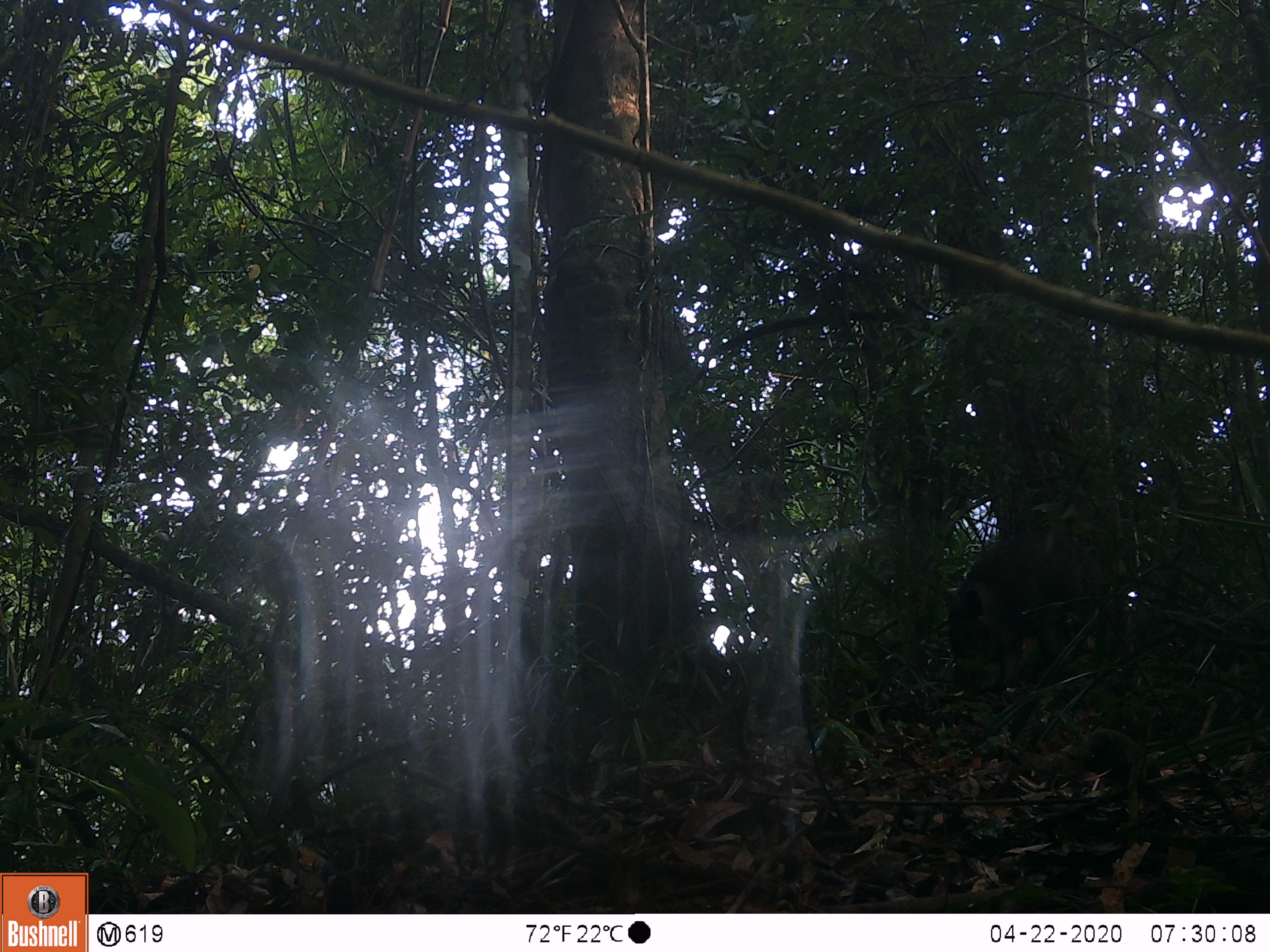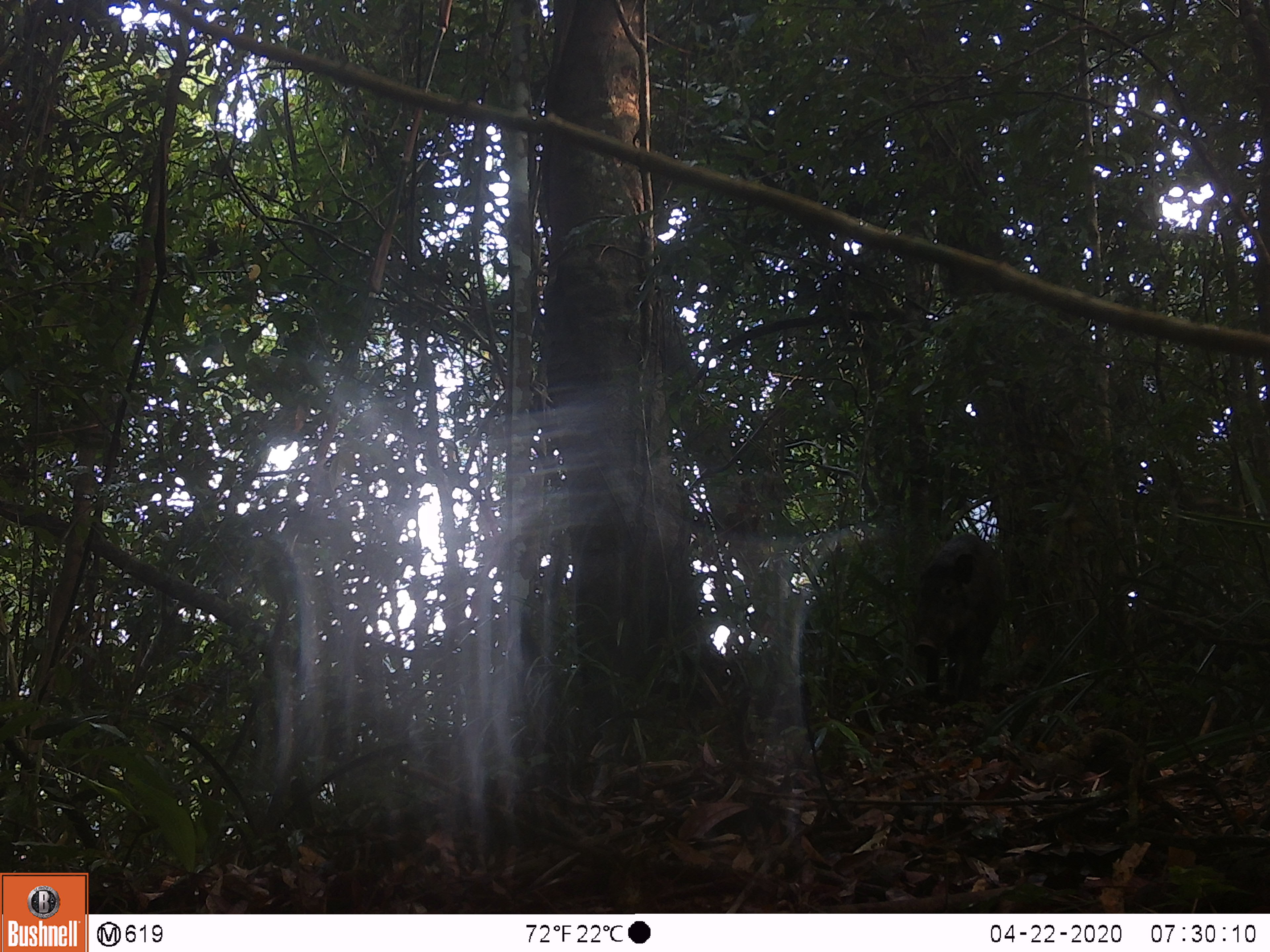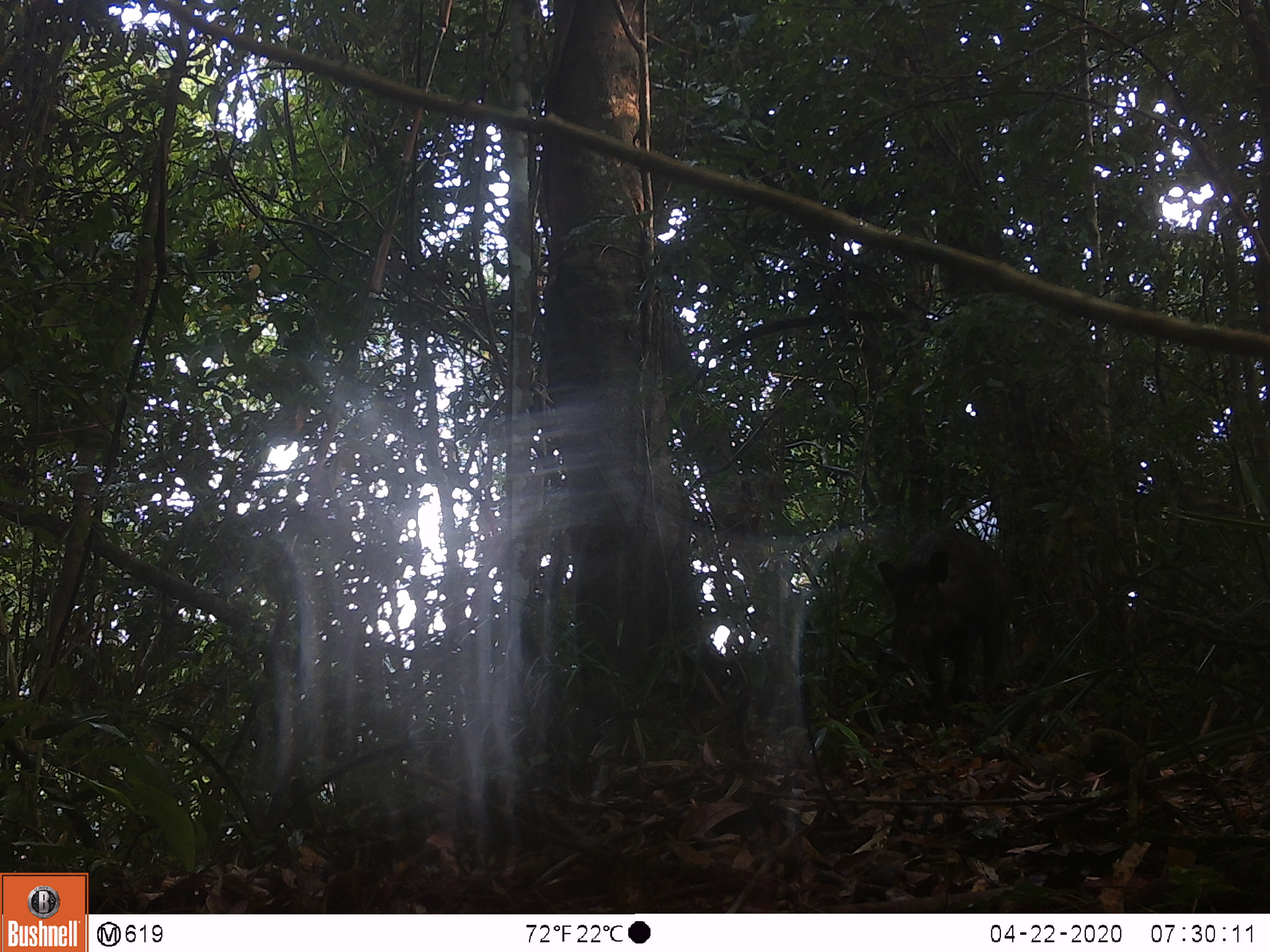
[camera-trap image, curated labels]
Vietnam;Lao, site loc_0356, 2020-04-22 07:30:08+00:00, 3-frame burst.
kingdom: Animalia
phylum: Chordata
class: Mammalia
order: Artiodactyla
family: Suidae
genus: Sus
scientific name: Sus scrofa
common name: eurasian wild pig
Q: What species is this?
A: Eurasian wild pig (Sus scrofa).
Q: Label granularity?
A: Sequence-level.